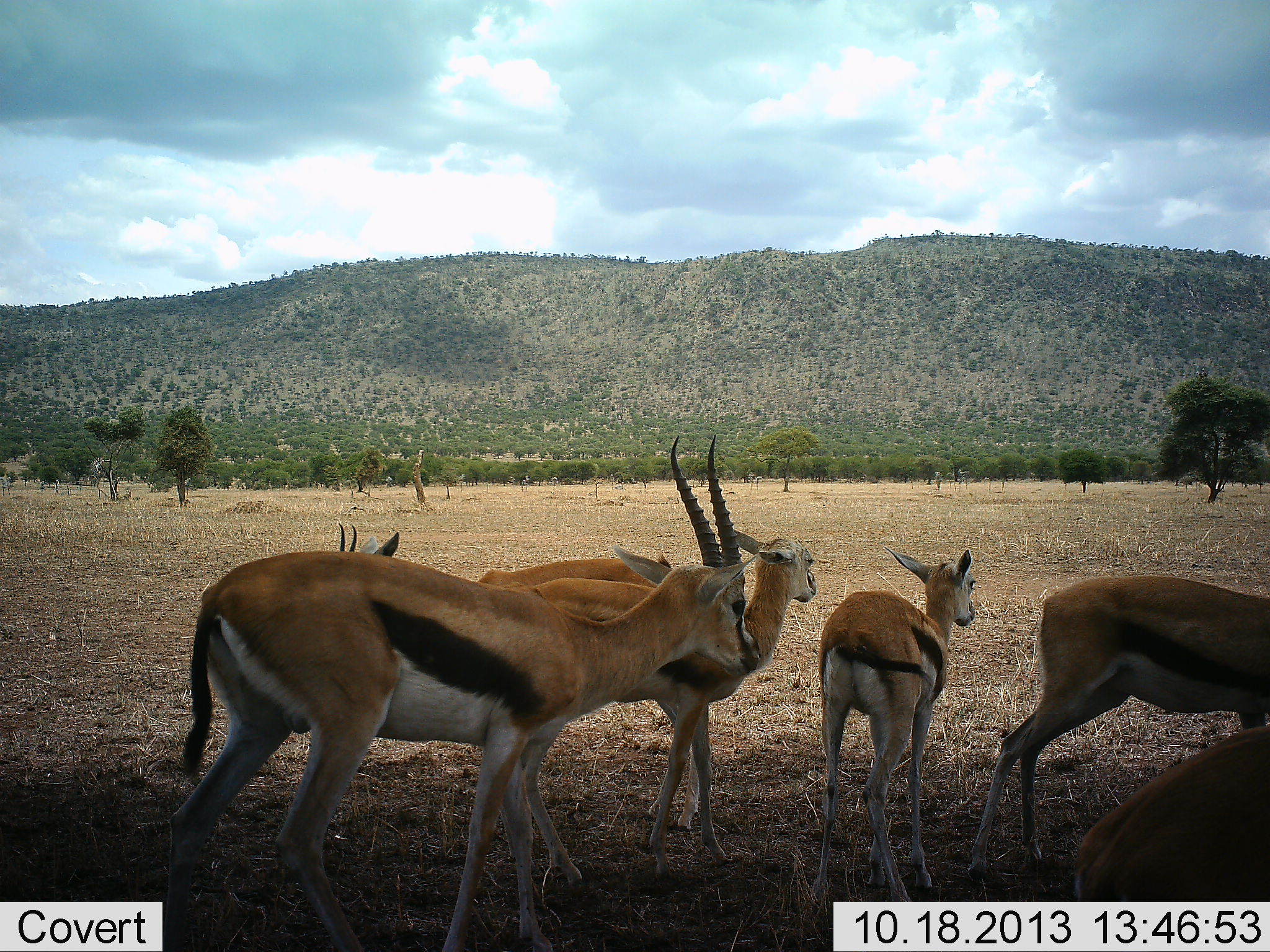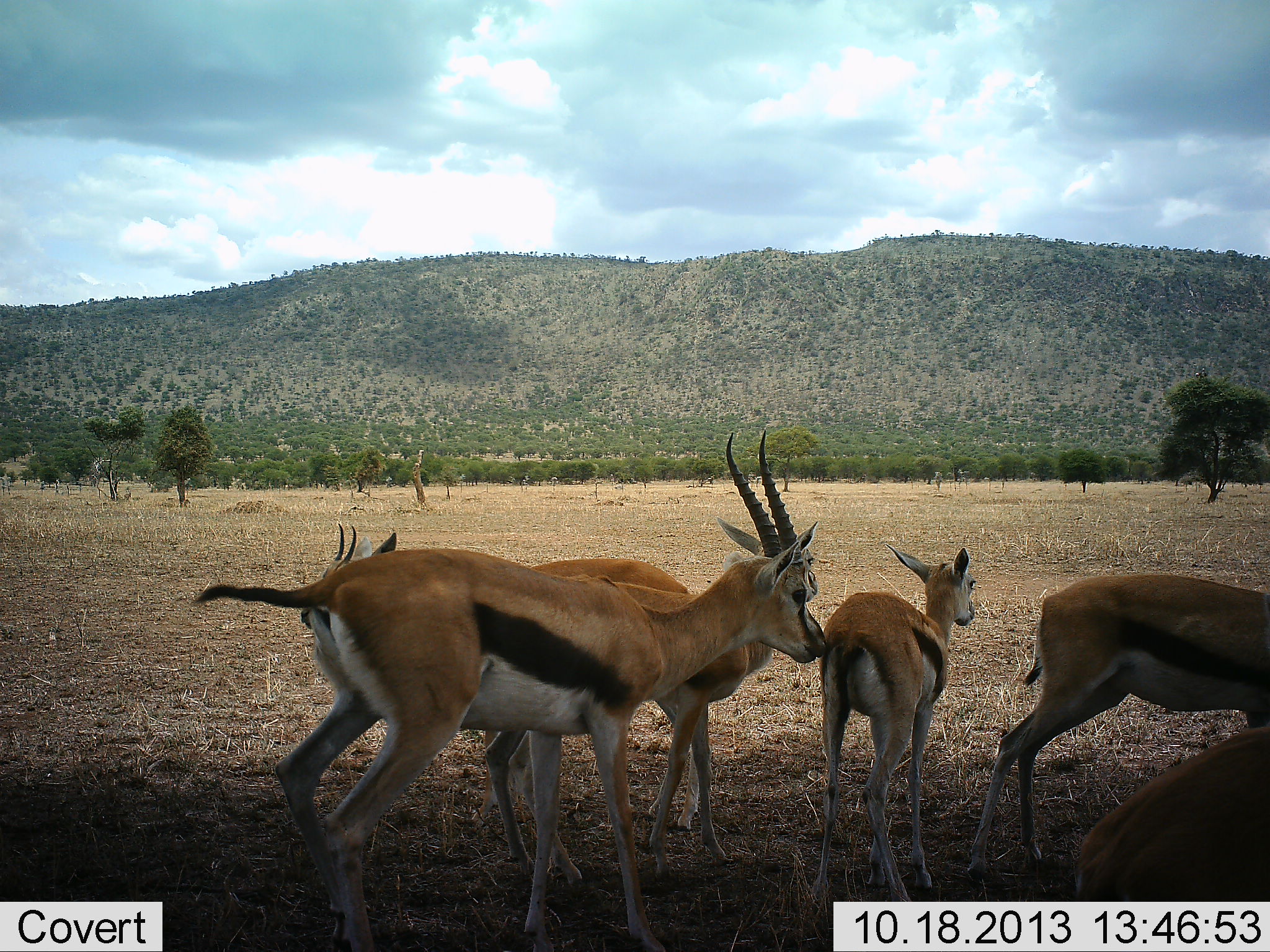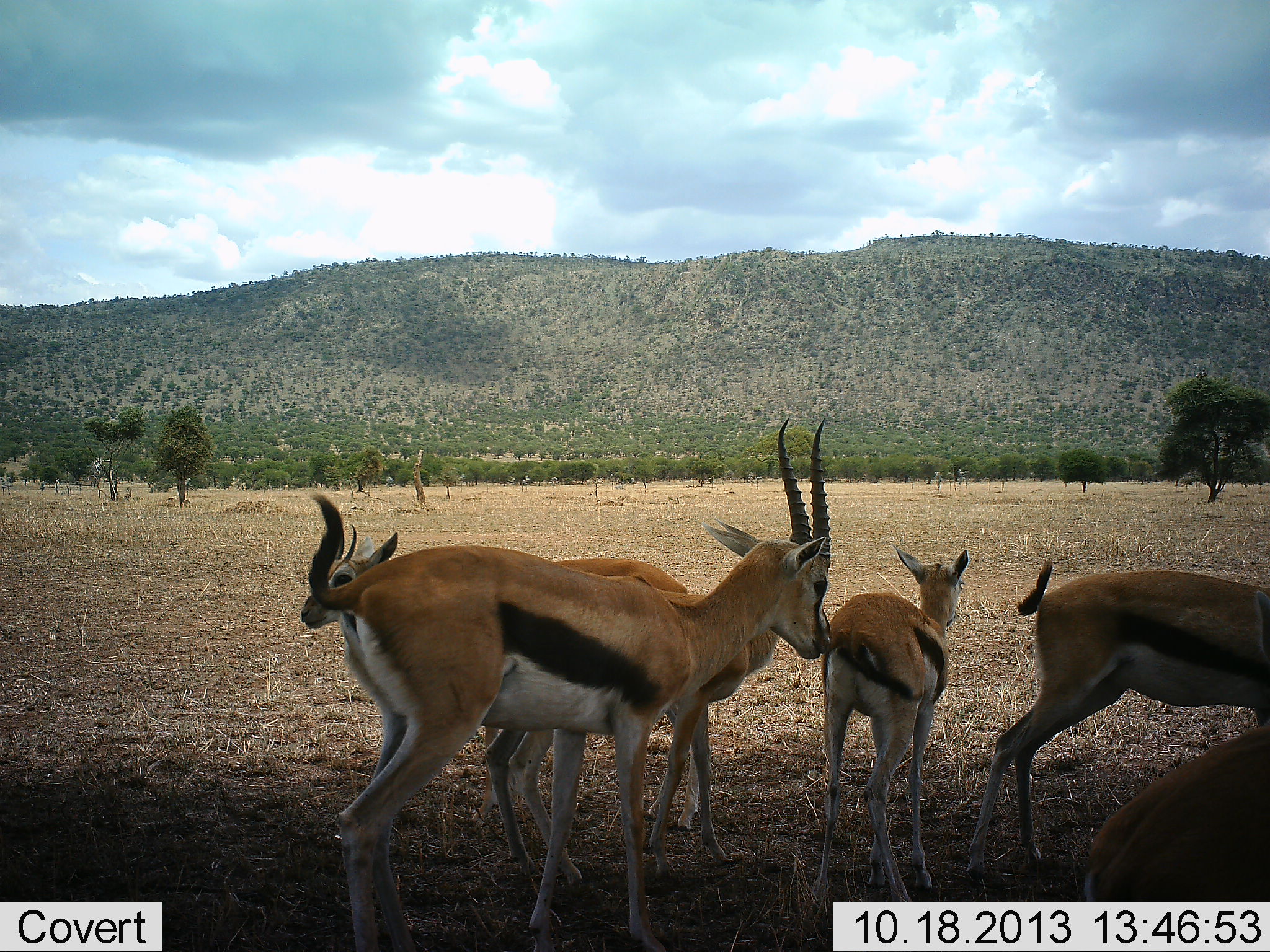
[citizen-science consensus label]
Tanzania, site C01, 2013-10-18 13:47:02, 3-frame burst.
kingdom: Animalia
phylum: Chordata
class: Mammalia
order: Artiodactyla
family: Bovidae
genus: Eudorcas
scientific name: Eudorcas thomsonii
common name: thomson's gazelle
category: gazellethomsons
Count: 6.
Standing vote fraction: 90%.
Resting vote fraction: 10%.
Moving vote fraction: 30%.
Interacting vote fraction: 40%.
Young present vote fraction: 30%.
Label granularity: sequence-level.